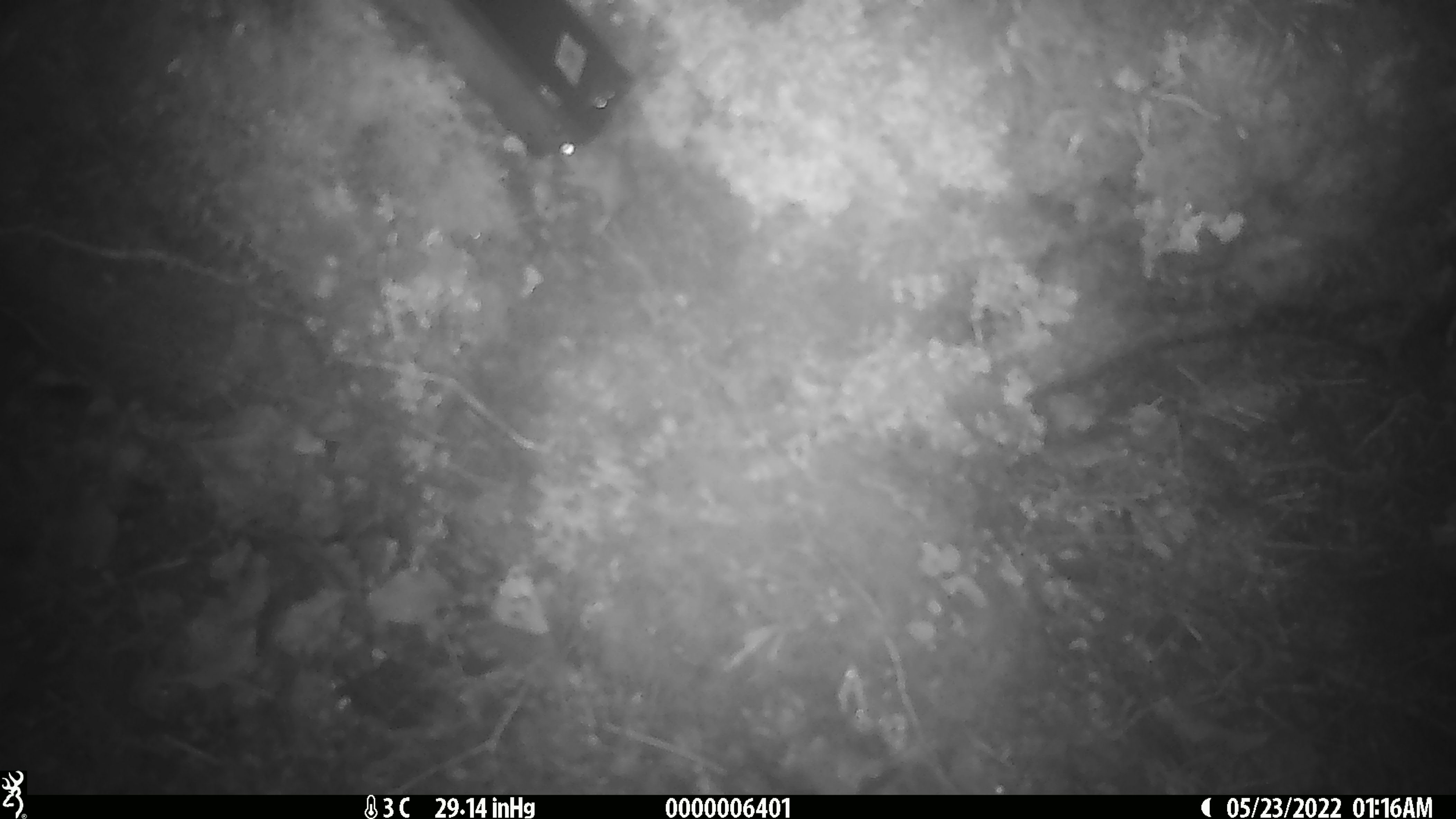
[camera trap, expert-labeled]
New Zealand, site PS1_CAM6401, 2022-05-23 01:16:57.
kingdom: Animalia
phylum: Chordata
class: Mammalia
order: Rodentia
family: Muridae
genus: Mus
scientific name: Mus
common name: mouse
Mouse (Mus).